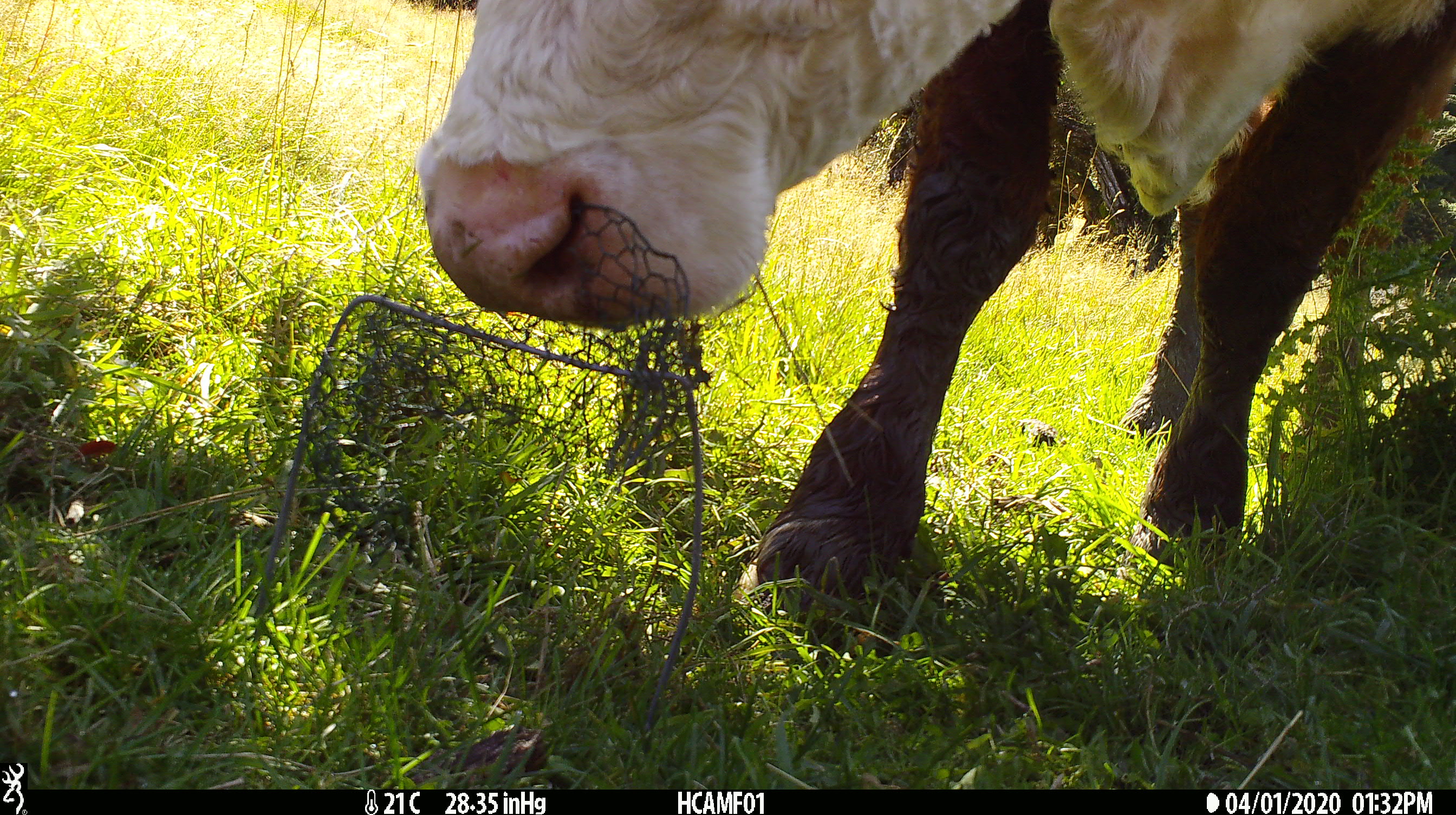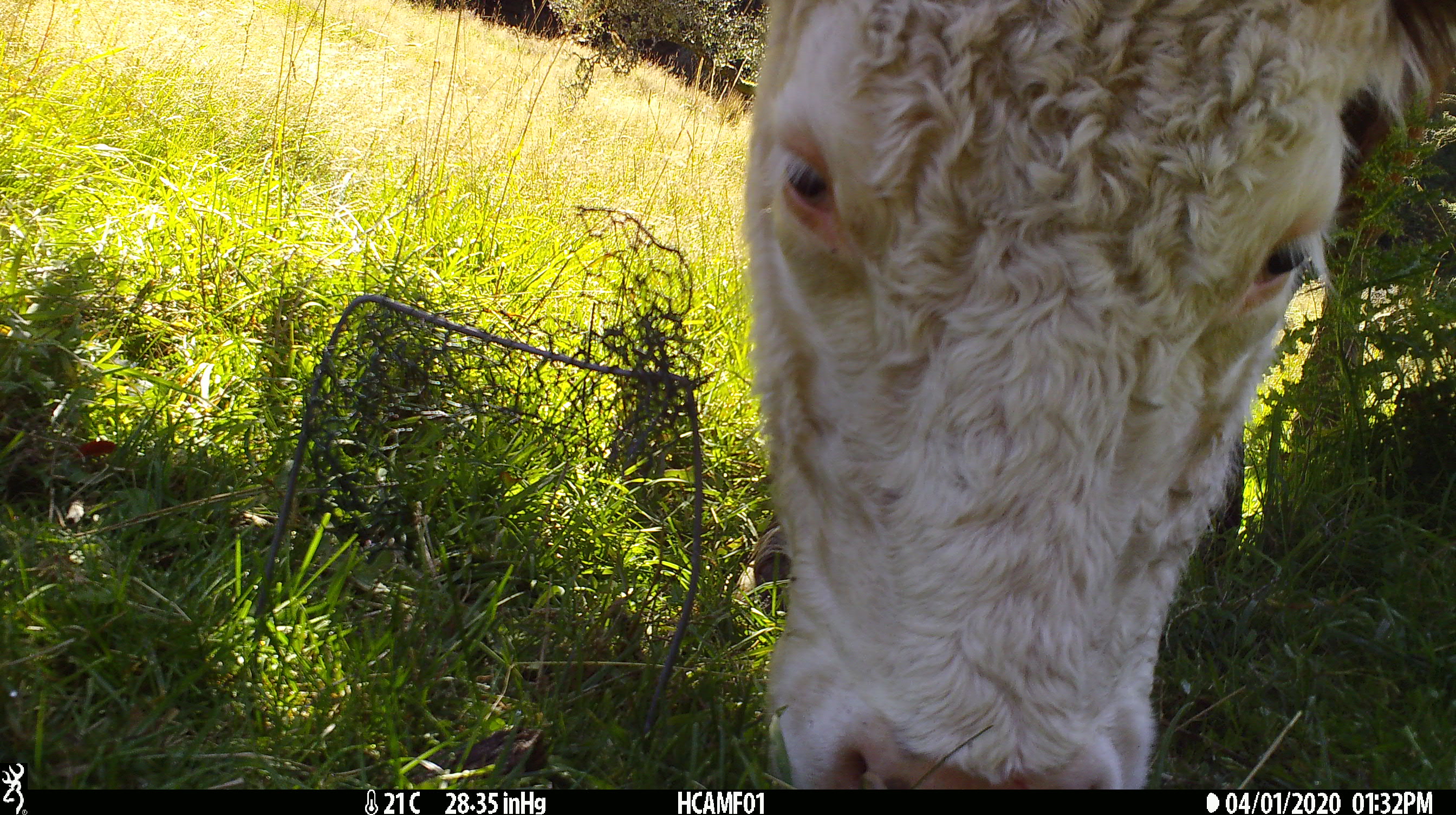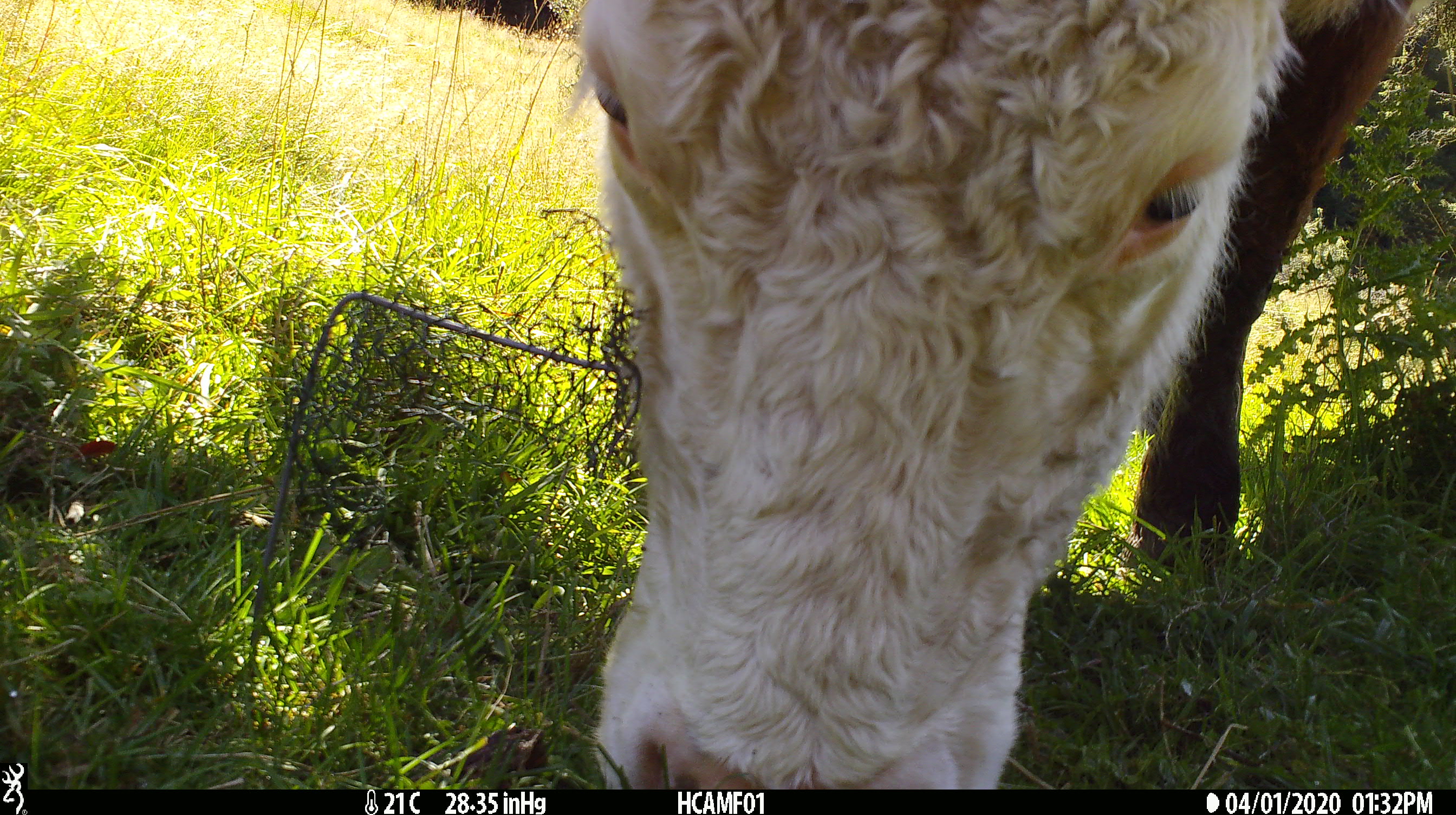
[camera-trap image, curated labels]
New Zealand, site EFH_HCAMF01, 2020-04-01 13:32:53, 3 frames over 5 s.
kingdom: Animalia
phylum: Chordata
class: Mammalia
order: Artiodactyla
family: Bovidae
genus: Bos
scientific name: Bos taurus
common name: domestic cow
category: cow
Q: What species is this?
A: Cow (domestic cow) (Bos taurus).